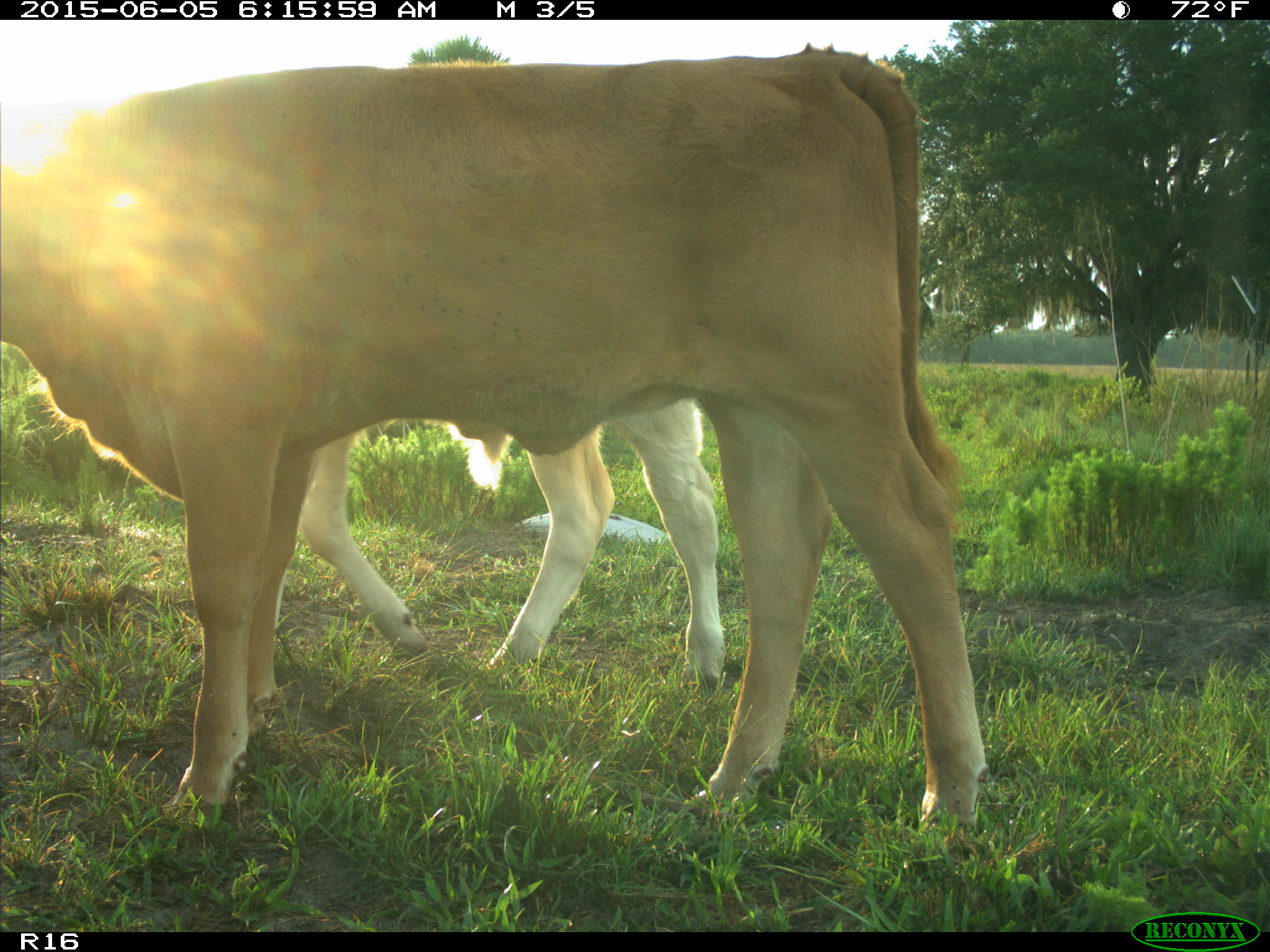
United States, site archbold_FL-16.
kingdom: Animalia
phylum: Chordata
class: Mammalia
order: Artiodactyla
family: Bovidae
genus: Bos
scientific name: Bos taurus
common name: domestic cow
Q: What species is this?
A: Bos taurus (domestic cow).